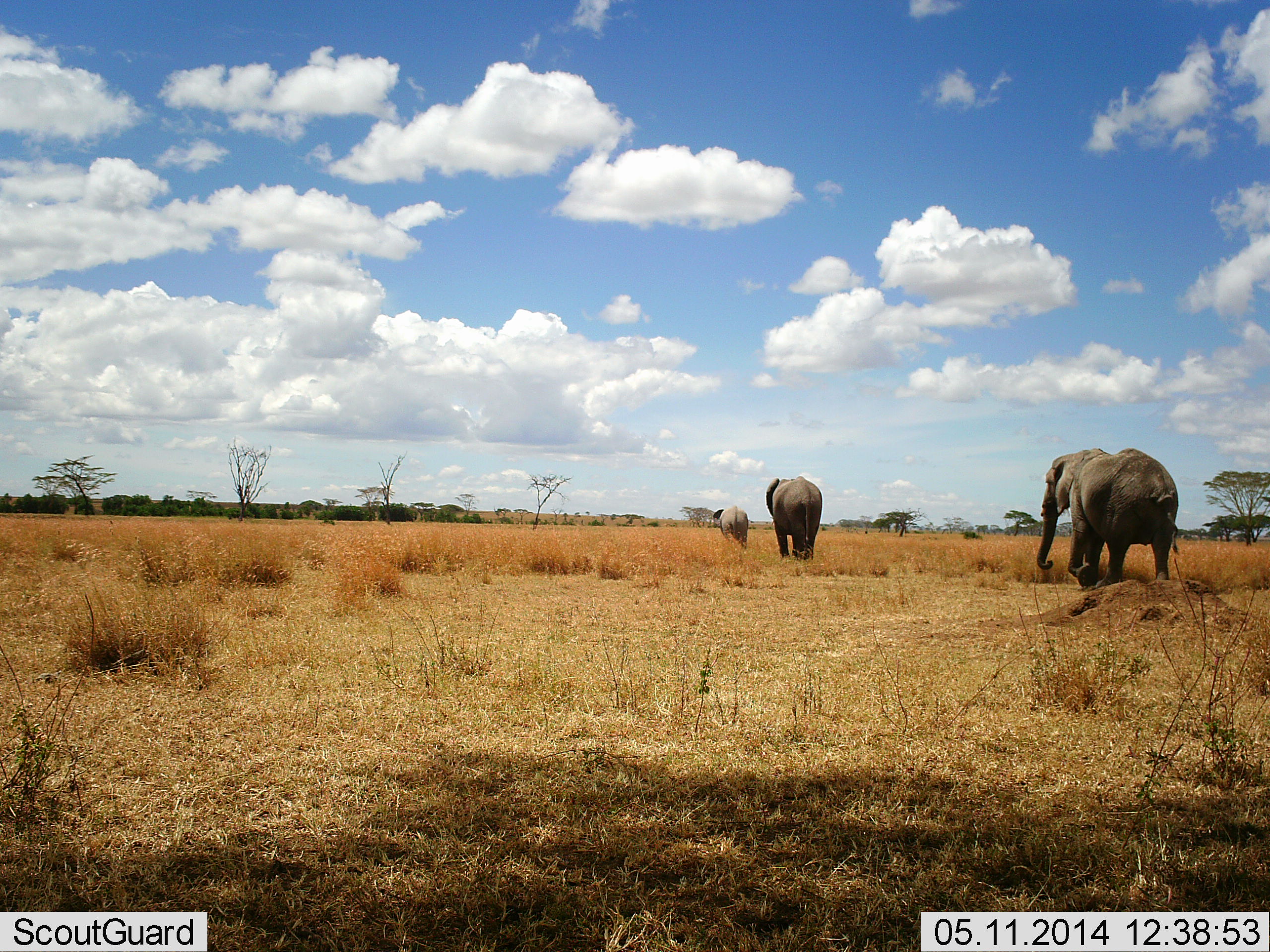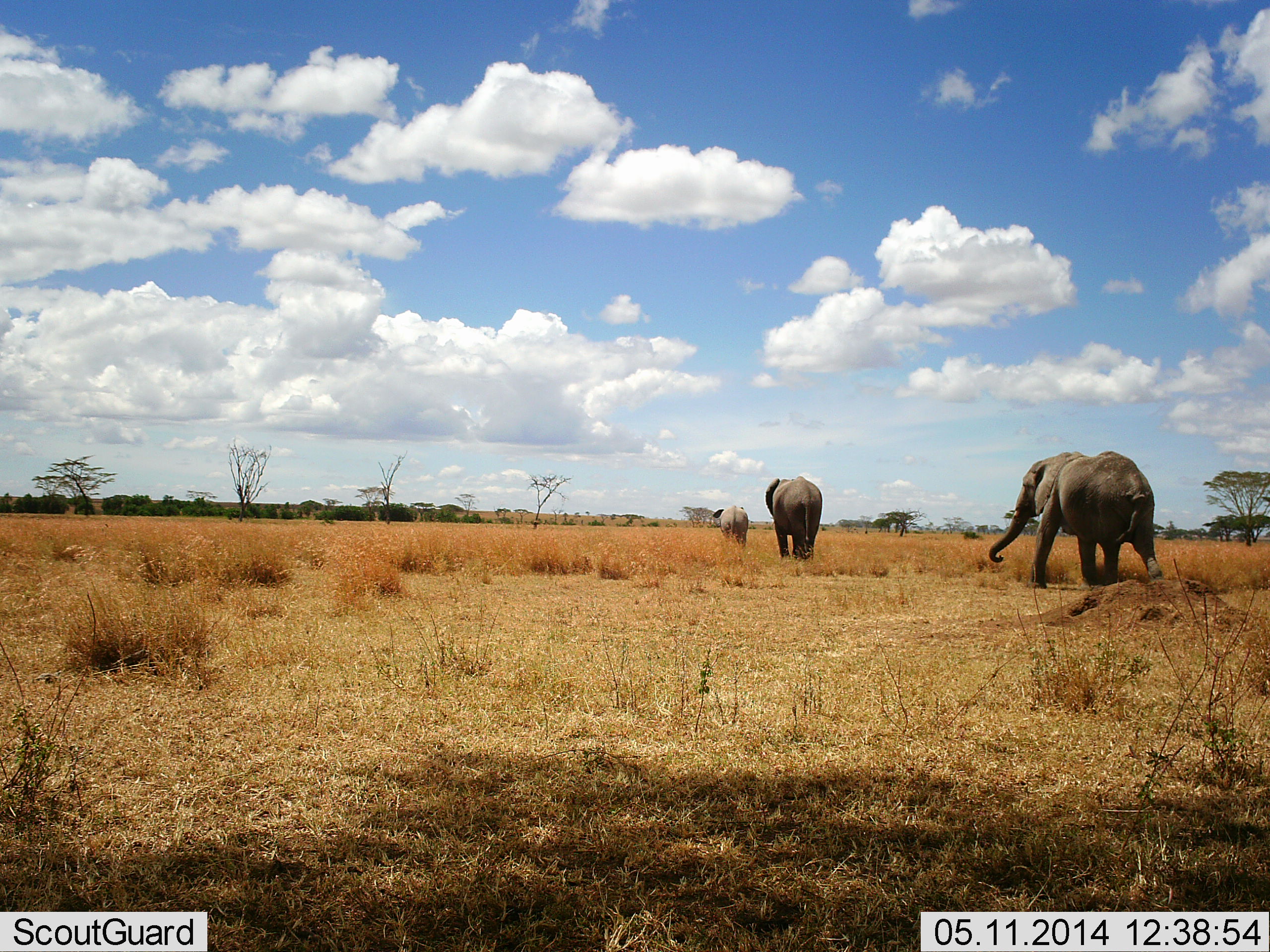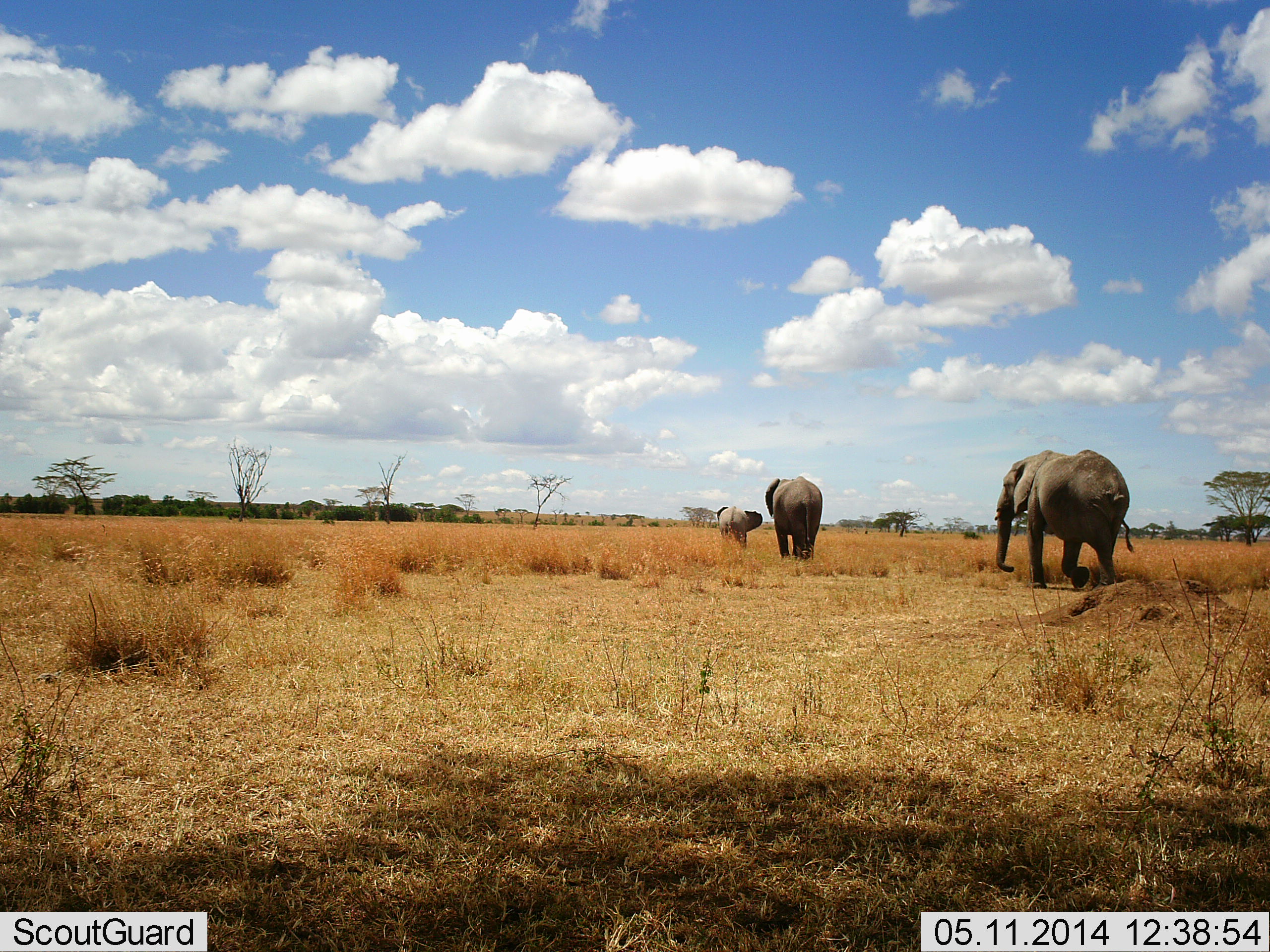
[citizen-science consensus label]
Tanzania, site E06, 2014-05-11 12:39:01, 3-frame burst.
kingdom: Animalia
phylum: Chordata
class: Mammalia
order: Proboscidea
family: Elephantidae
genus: Loxodonta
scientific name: Loxodonta africana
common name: african bush elephant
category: elephant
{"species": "elephant (african bush elephant) (Loxodonta africana)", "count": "3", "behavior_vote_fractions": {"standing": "40%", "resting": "0%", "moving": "100%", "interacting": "0%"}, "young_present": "30%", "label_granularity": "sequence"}